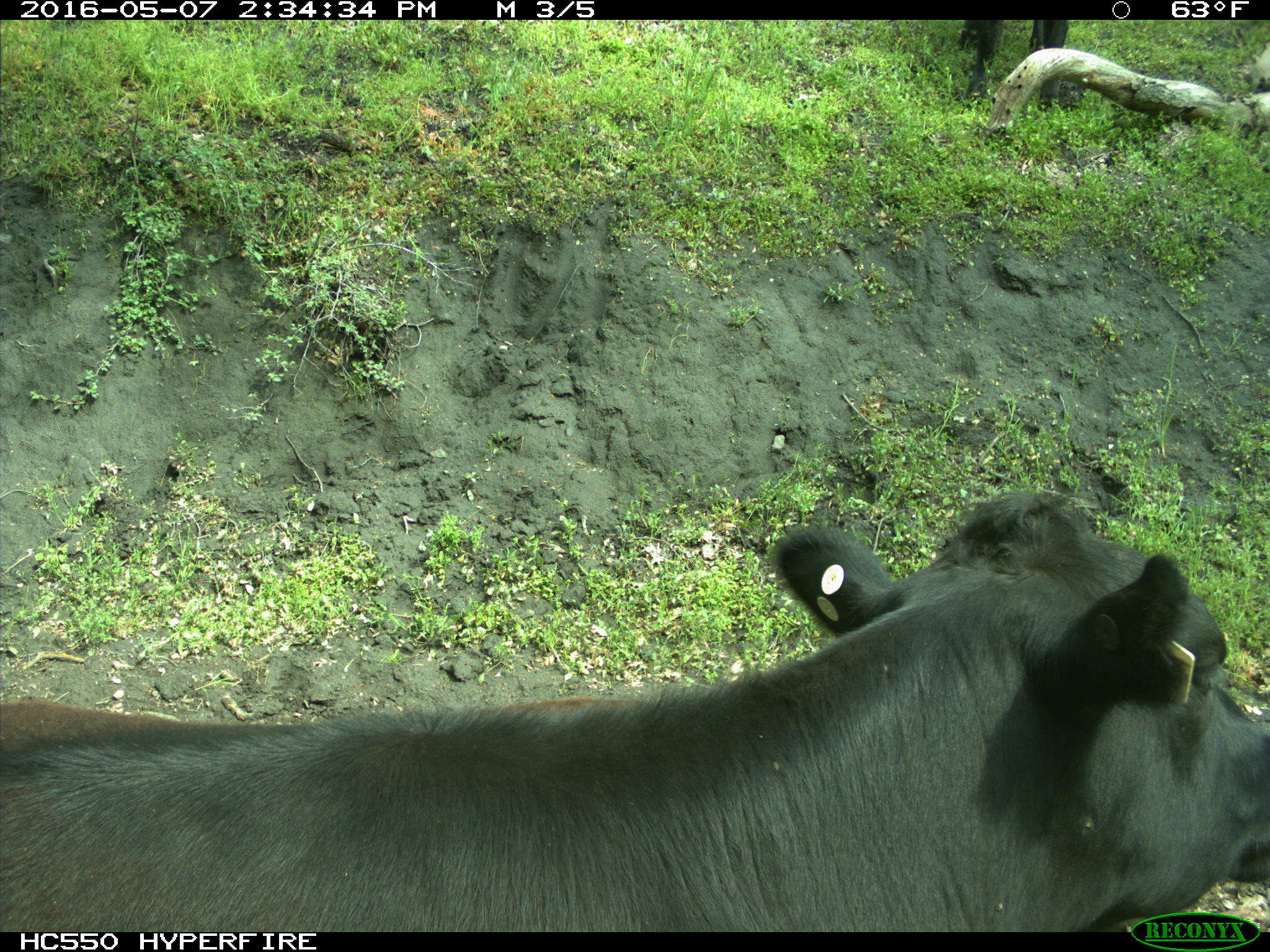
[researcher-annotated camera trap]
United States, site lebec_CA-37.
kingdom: Animalia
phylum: Chordata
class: Mammalia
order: Artiodactyla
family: Bovidae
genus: Bos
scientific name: Bos taurus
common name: domestic cow